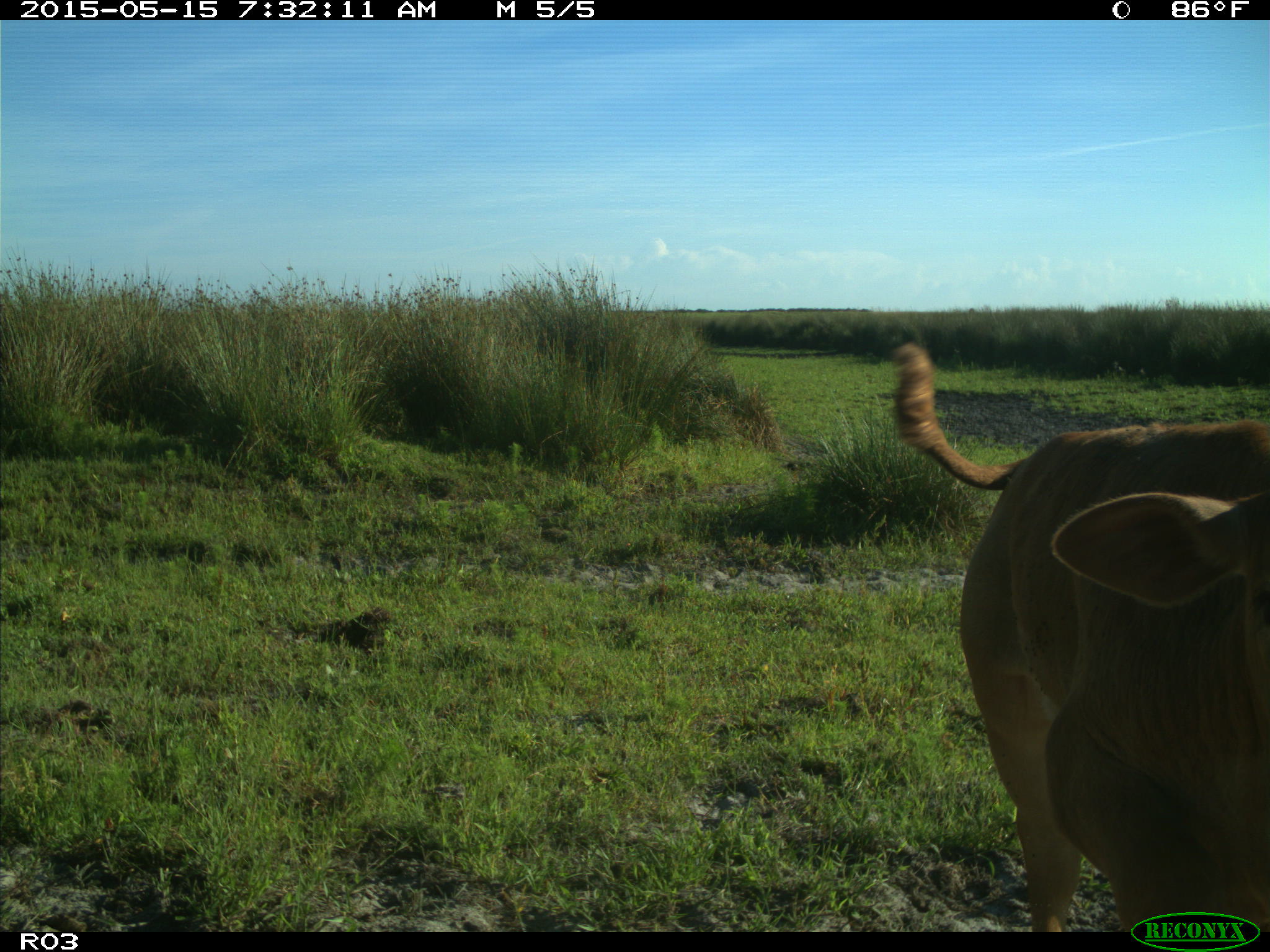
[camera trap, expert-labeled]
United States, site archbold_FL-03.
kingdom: Animalia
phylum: Chordata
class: Mammalia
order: Artiodactyla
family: Bovidae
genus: Bos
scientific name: Bos taurus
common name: domestic cow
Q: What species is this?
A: Bos taurus (domestic cow).